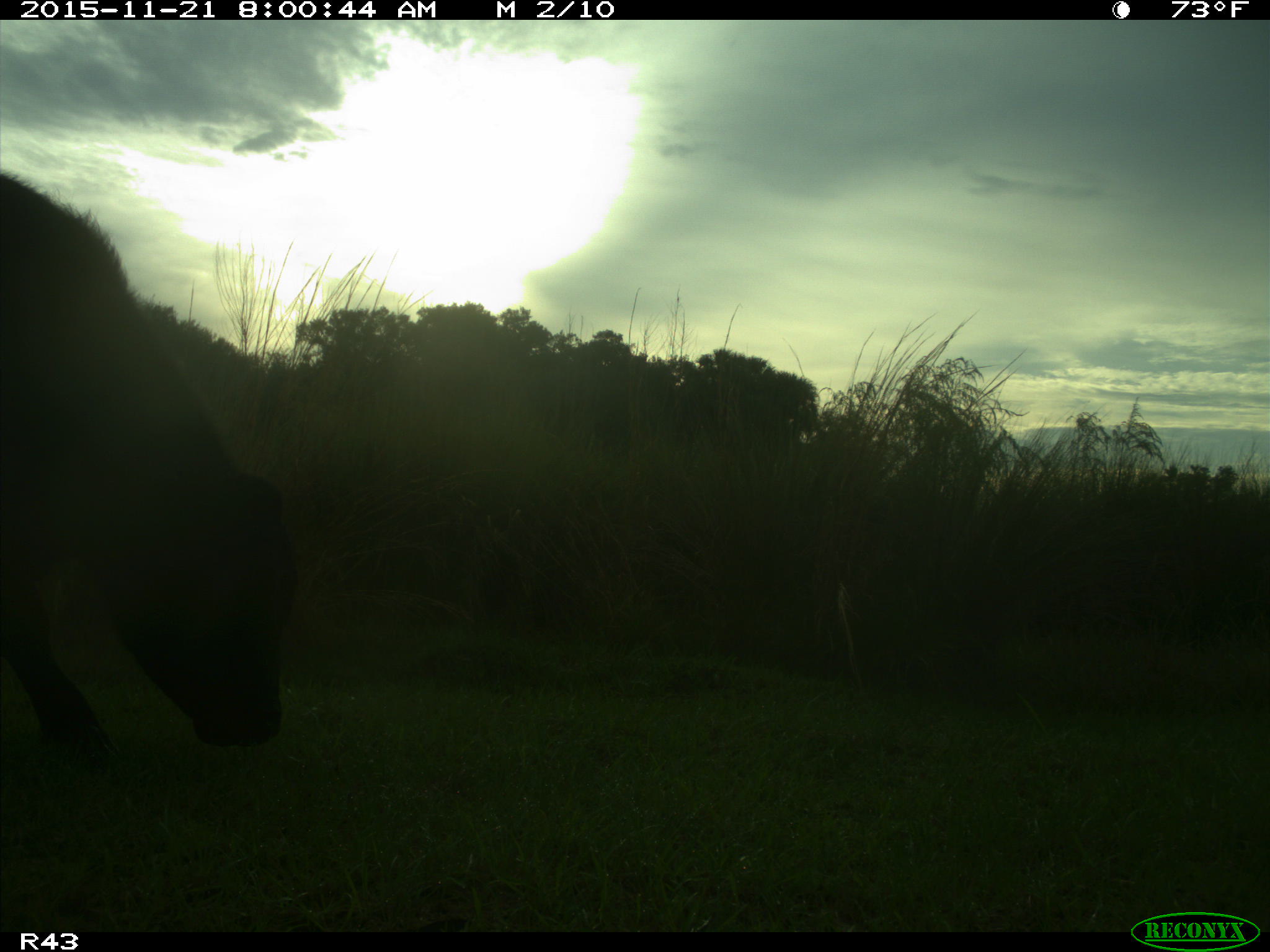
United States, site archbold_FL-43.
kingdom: Animalia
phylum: Chordata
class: Mammalia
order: Artiodactyla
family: Bovidae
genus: Bos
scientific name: Bos taurus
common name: domestic cow